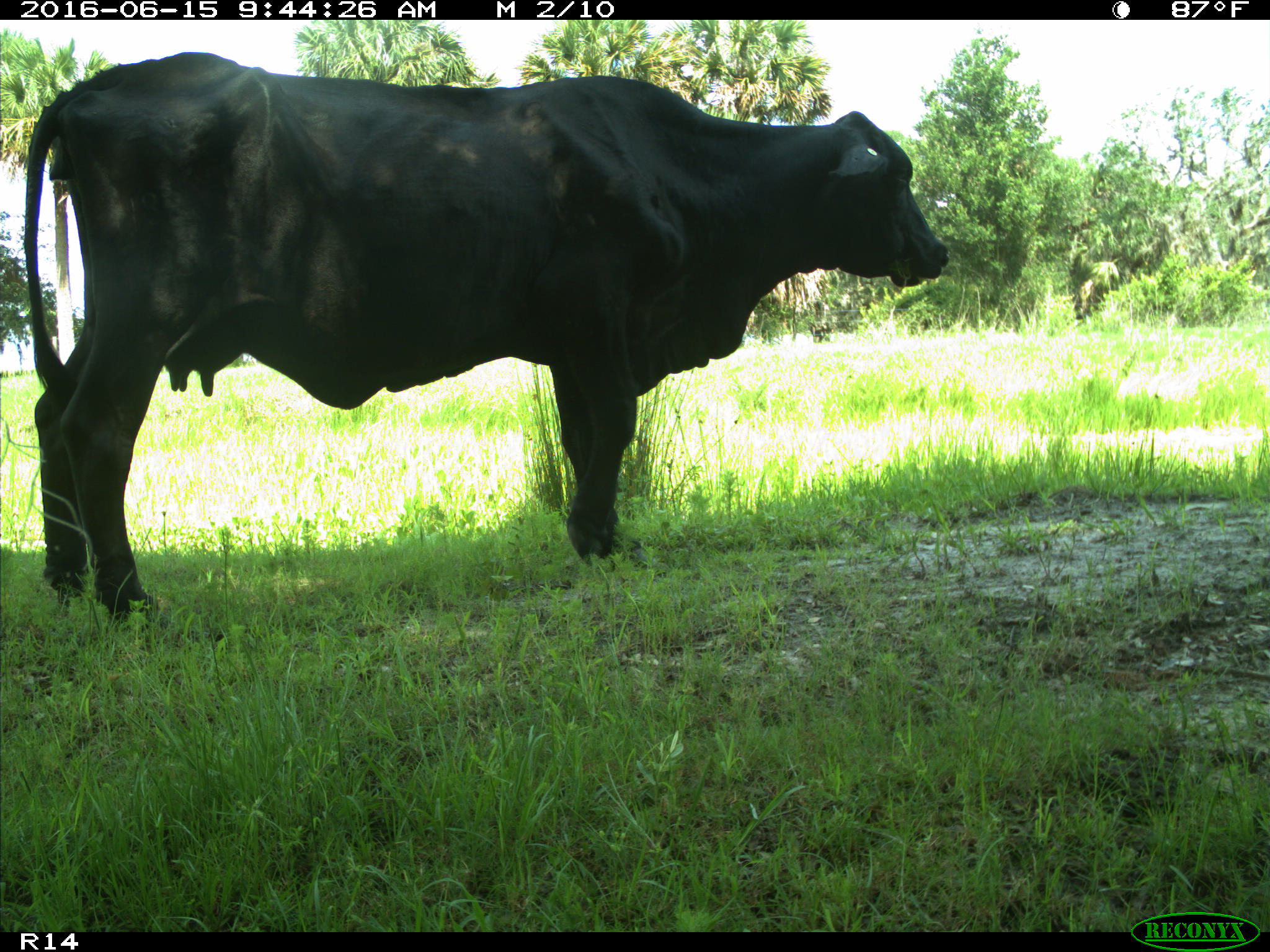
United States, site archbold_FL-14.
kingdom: Animalia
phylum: Chordata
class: Mammalia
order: Artiodactyla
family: Bovidae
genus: Bos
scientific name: Bos taurus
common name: domestic cow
Bos taurus (domestic cow).